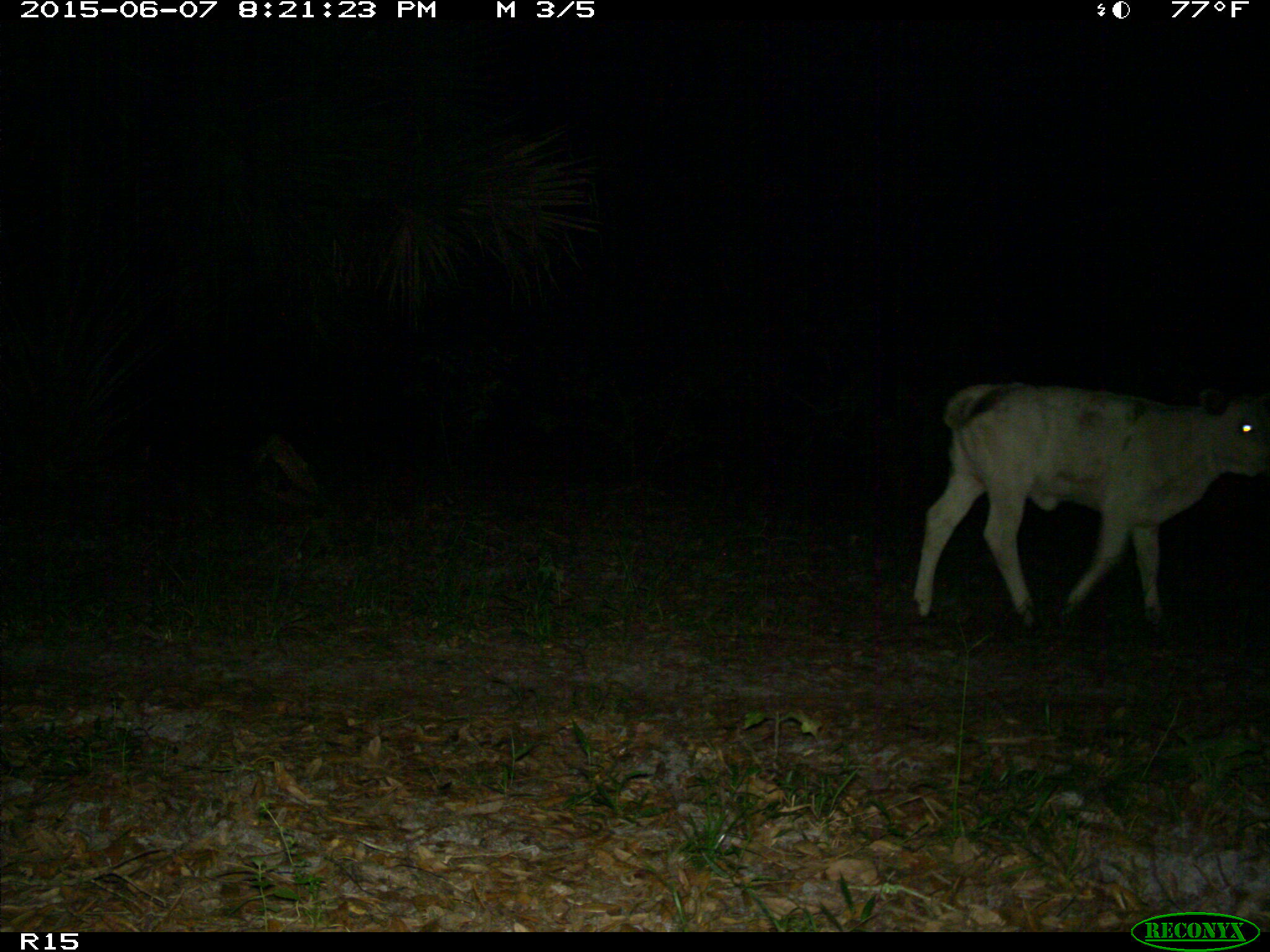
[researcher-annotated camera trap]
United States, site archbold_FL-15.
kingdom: Animalia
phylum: Chordata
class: Mammalia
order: Artiodactyla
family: Bovidae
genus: Bos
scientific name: Bos taurus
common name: domestic cow